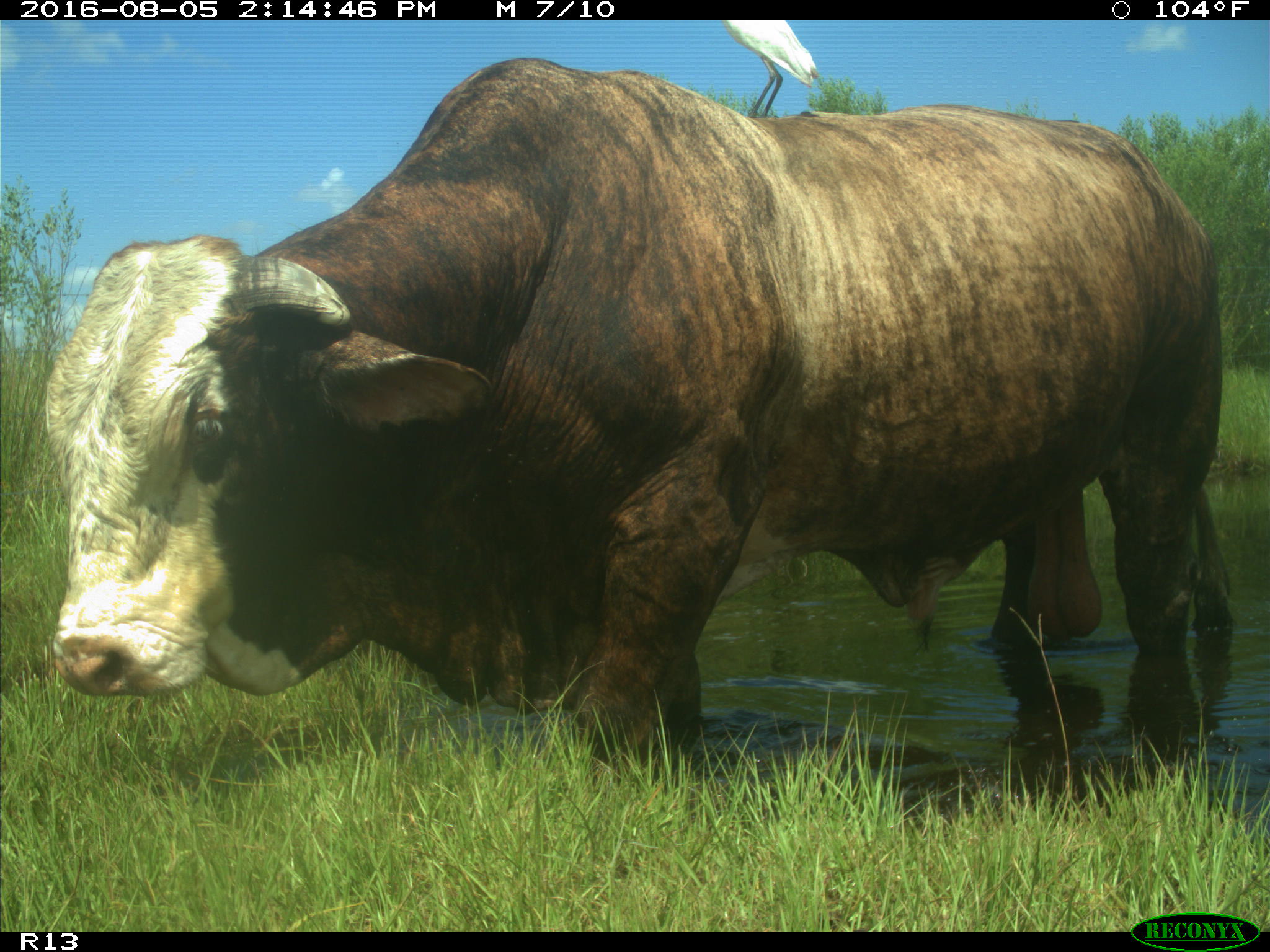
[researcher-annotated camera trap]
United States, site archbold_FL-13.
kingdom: Animalia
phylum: Chordata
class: Mammalia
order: Artiodactyla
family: Bovidae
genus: Bos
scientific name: Bos taurus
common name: domestic cow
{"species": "Bos taurus (domestic cow)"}